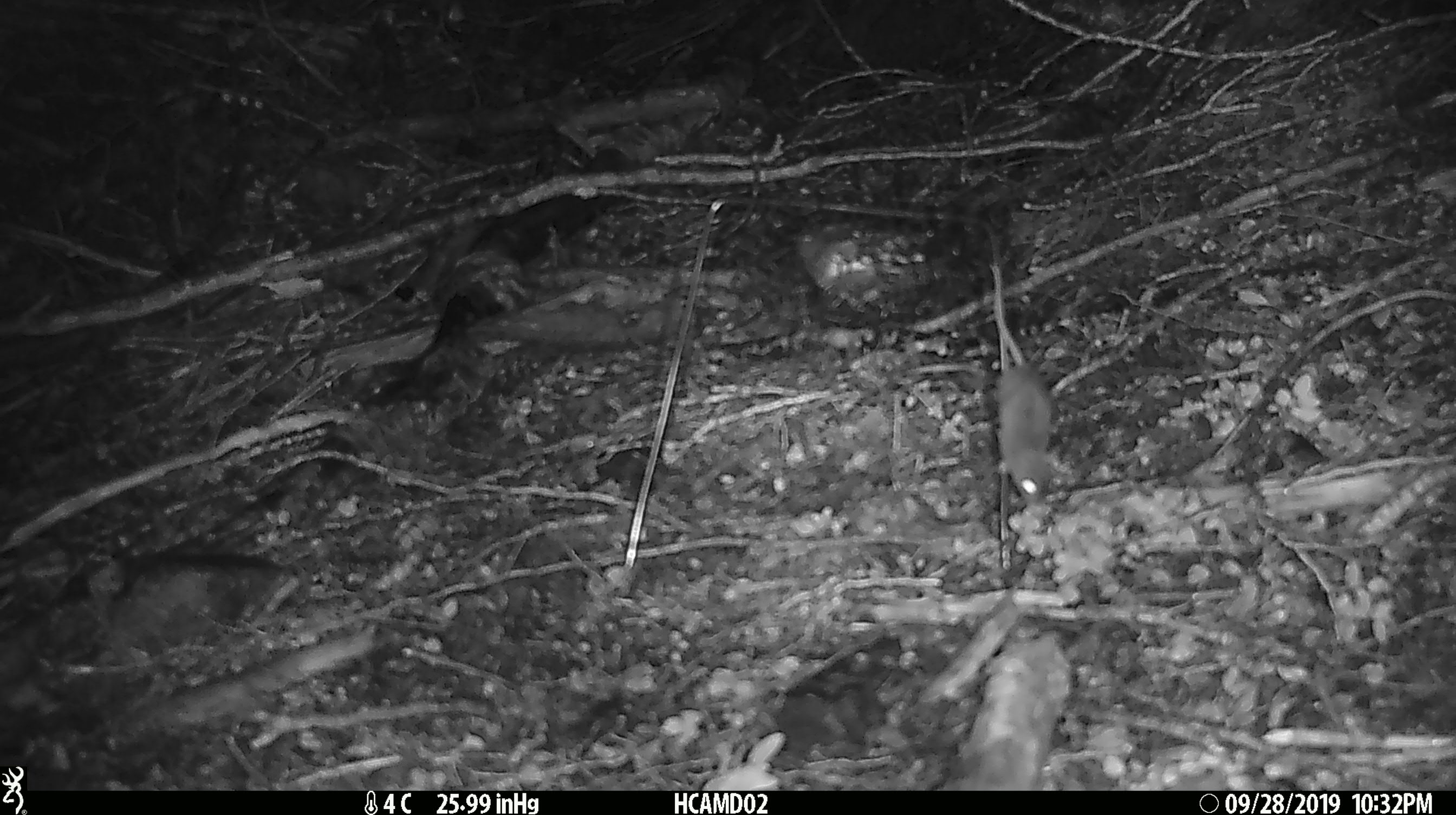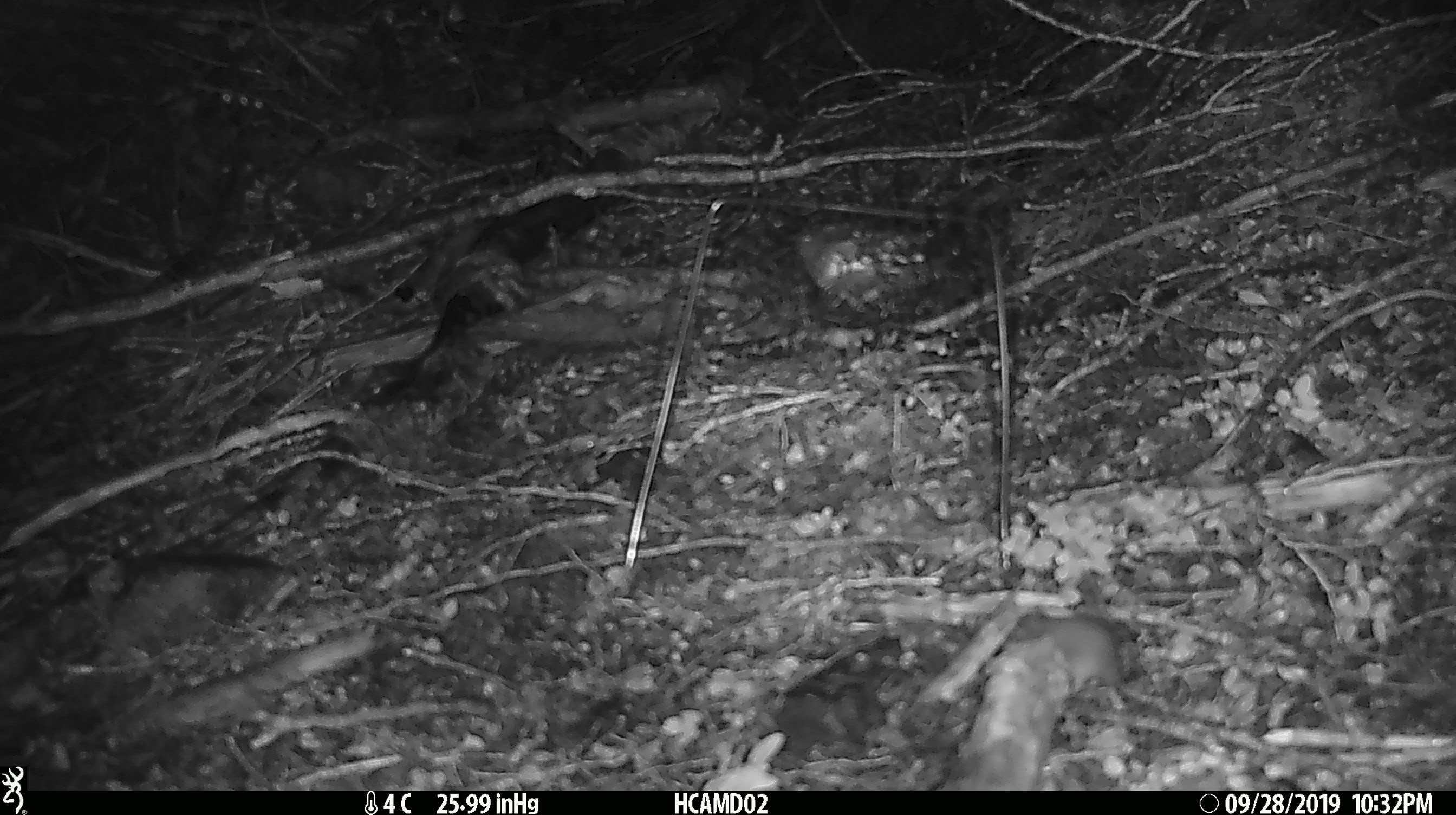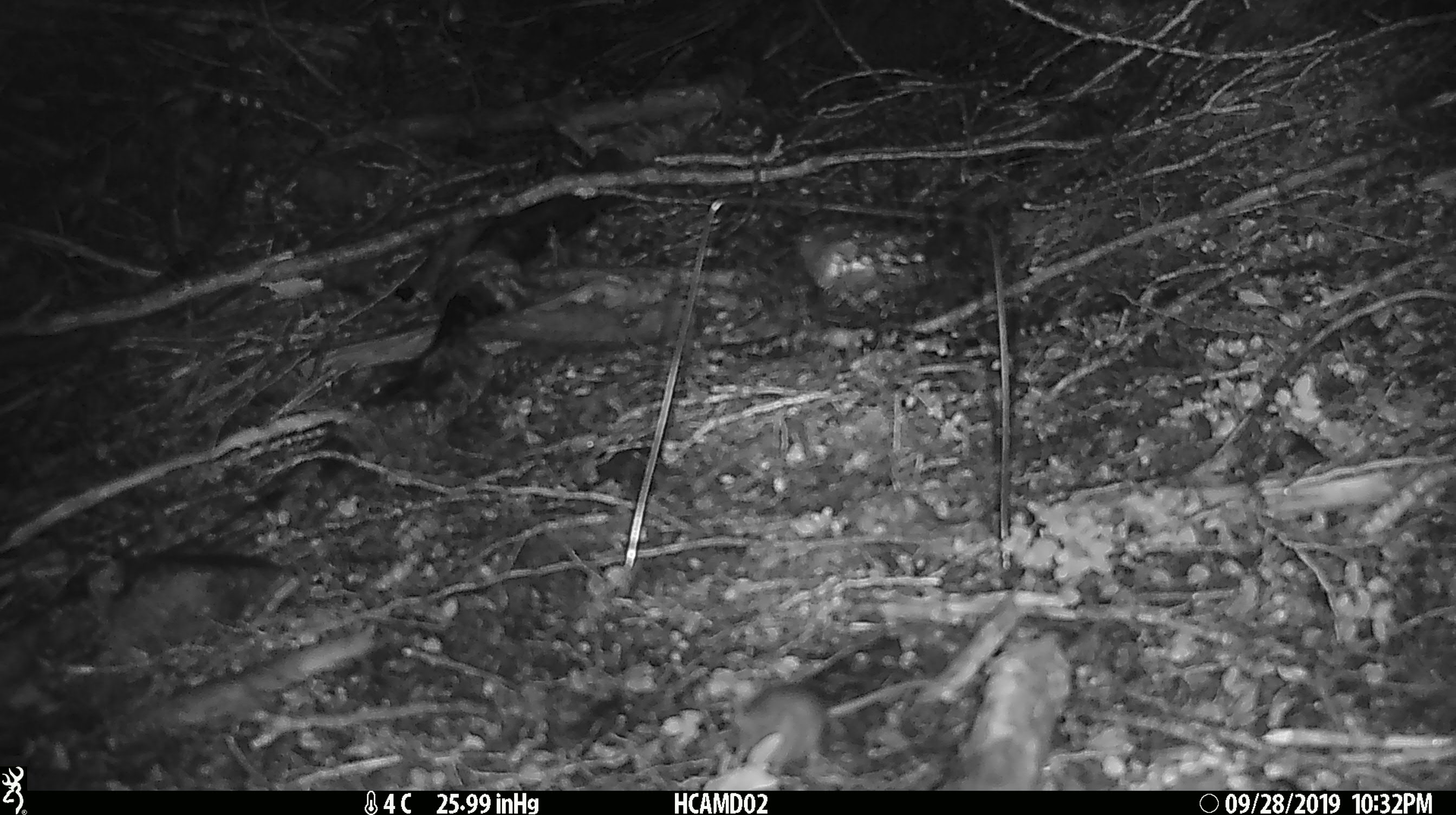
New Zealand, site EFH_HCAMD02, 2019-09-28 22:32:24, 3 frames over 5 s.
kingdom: Animalia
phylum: Chordata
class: Mammalia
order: Rodentia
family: Muridae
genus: Mus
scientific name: Mus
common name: mouse